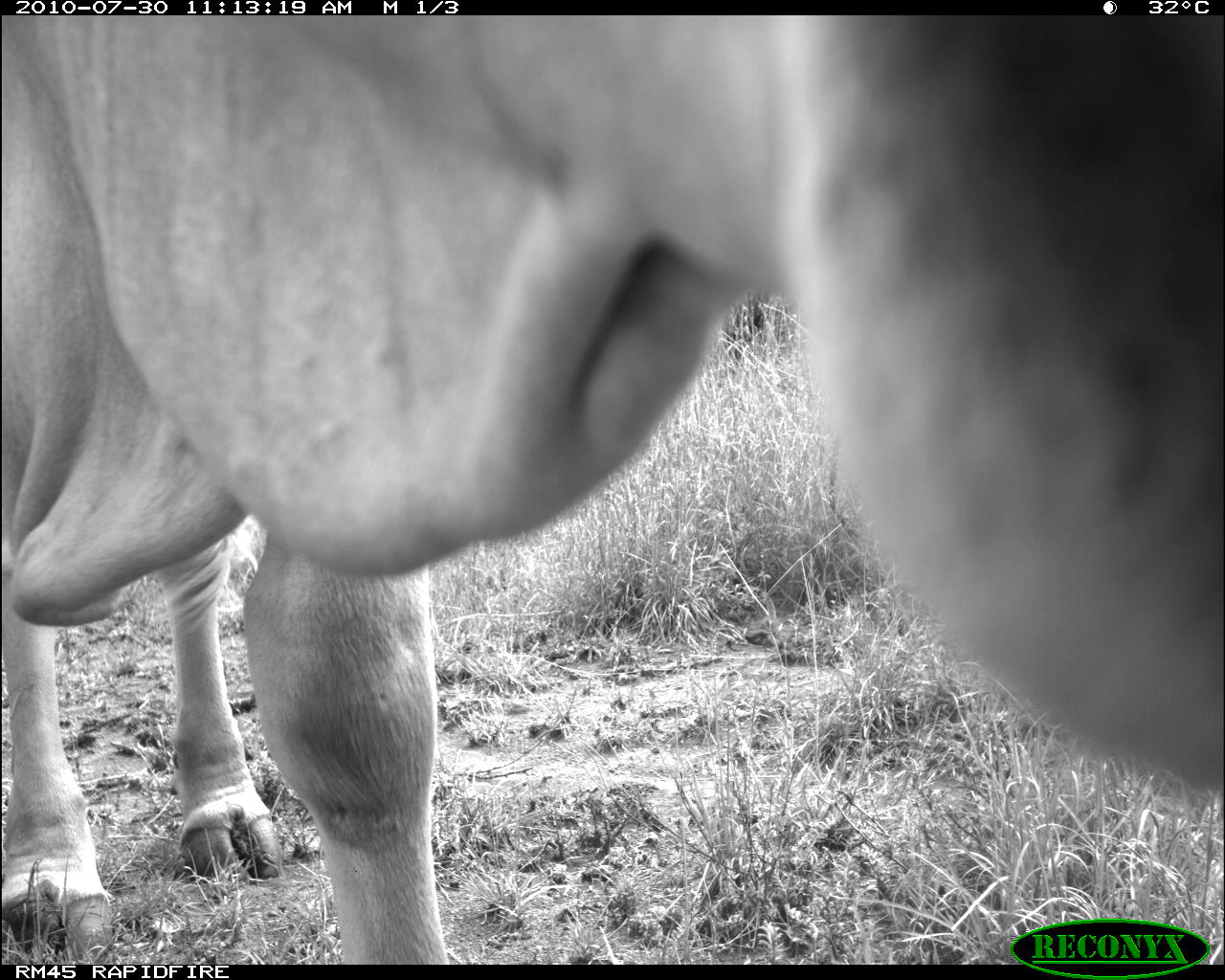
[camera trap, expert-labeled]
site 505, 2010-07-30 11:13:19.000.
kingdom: Animalia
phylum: Chordata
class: Mammalia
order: Artiodactyla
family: Bovidae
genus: Bos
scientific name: Bos taurus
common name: domestic cattle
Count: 1.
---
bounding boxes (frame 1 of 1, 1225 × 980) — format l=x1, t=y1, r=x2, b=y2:
bos taurus: l=0, t=15, r=1224, b=965